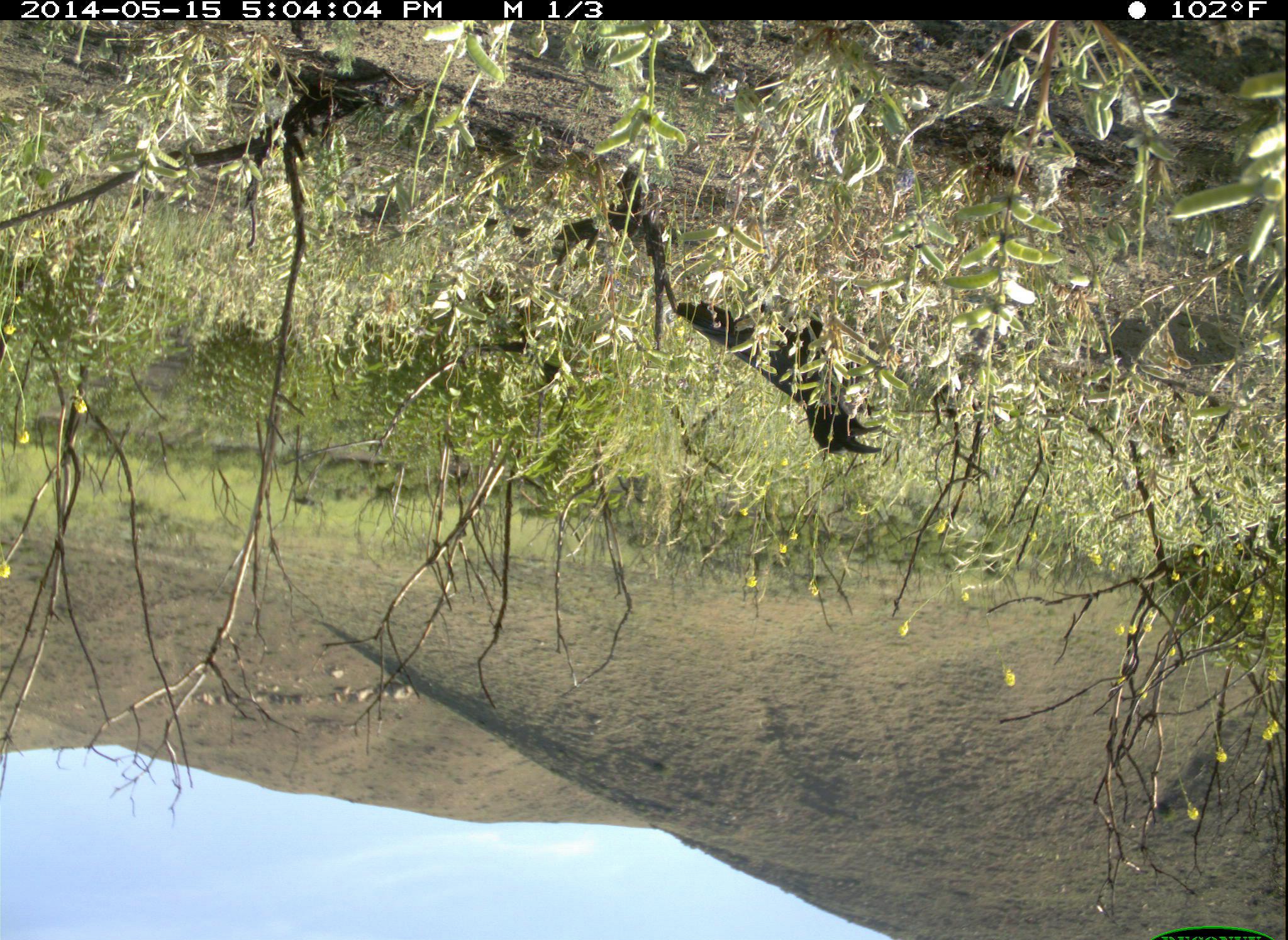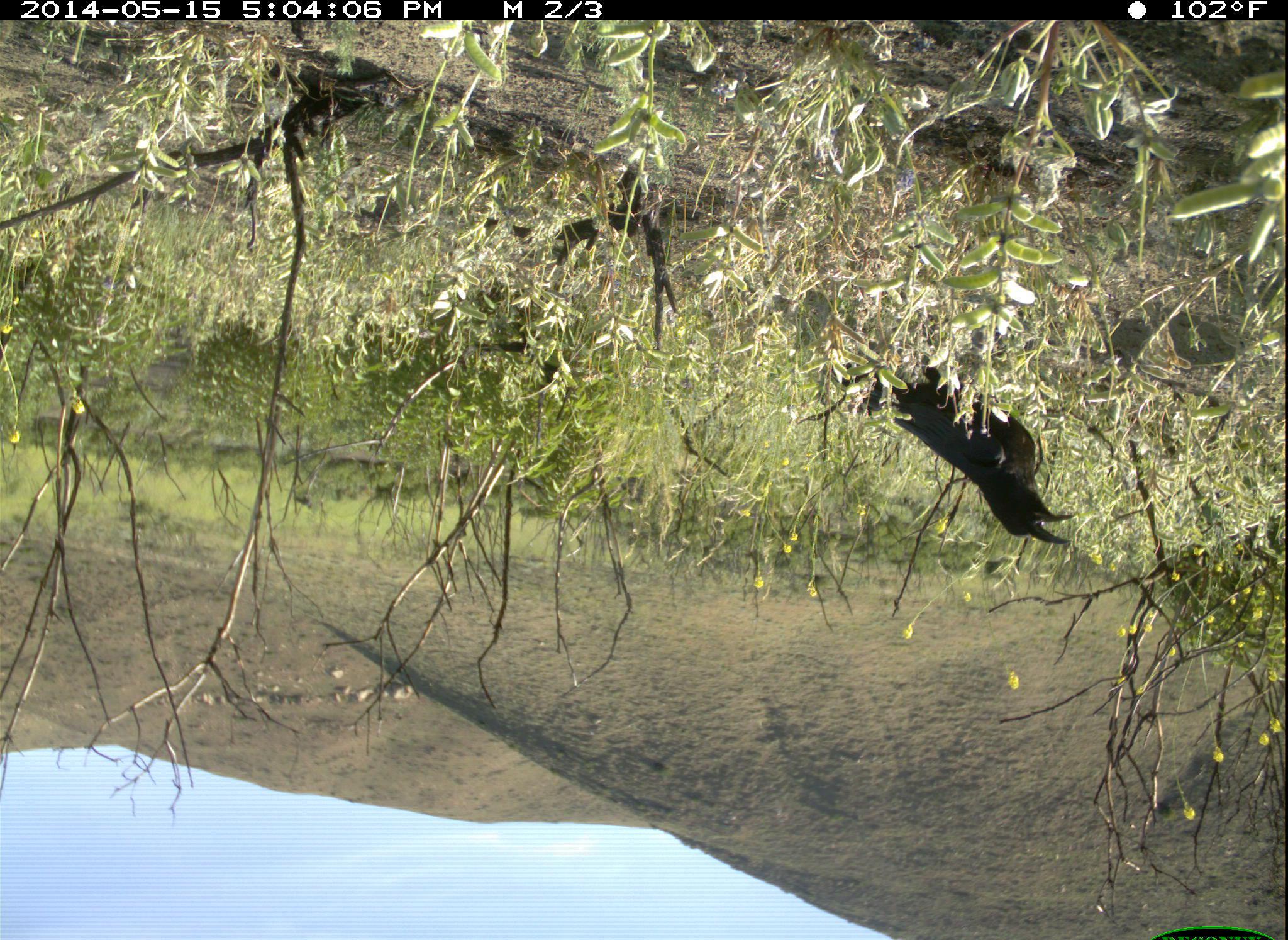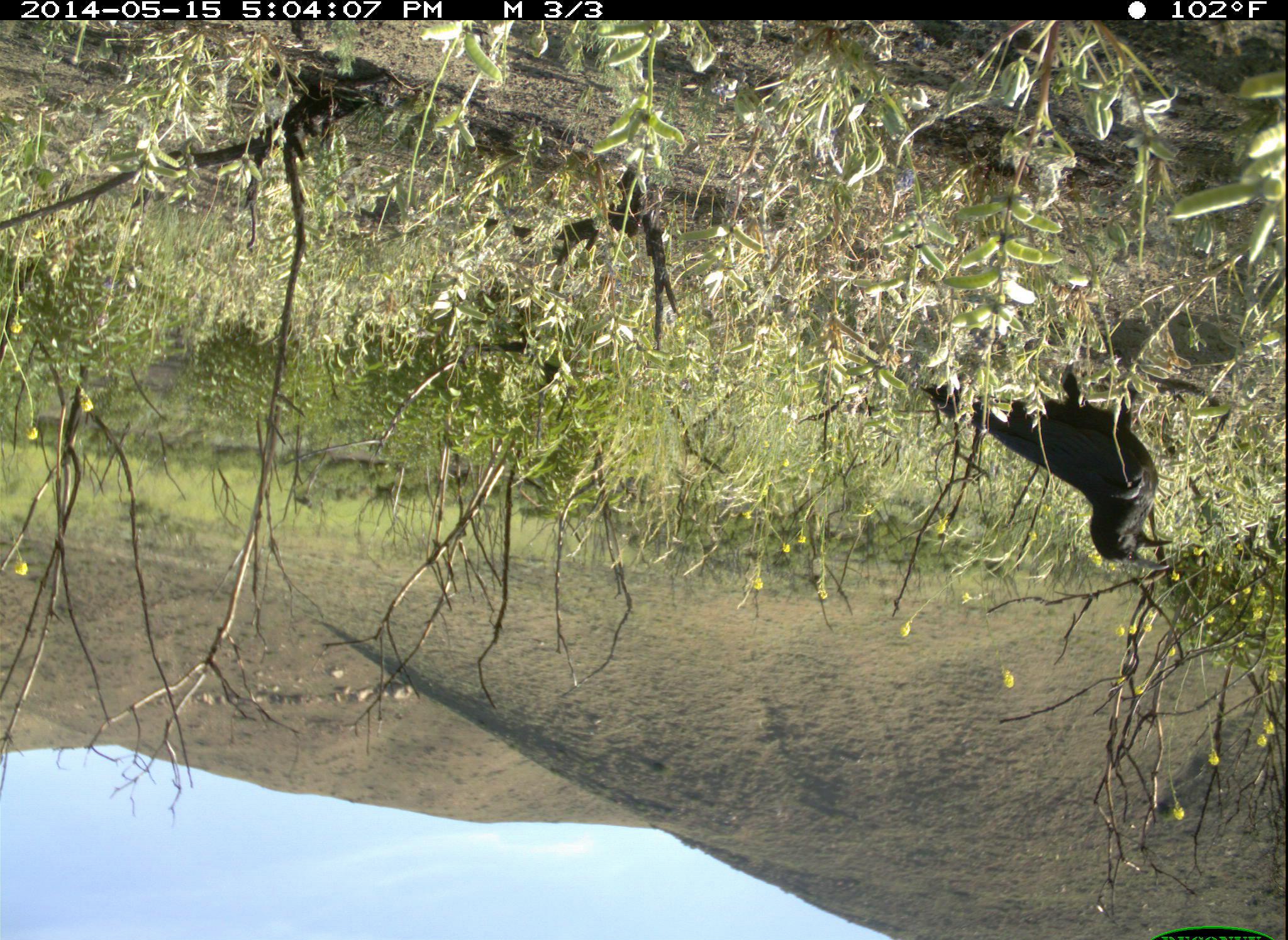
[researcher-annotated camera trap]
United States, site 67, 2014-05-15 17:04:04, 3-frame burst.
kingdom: Animalia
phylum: Chordata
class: Aves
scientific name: Aves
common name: bird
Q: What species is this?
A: Bird (Aves).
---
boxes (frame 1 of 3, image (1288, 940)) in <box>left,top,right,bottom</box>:
bird: <box>673,290,883,459</box>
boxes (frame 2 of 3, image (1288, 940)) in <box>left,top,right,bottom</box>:
bird: <box>822,349,1073,549</box>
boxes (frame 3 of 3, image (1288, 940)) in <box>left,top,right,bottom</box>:
bird: <box>914,364,1178,575</box>